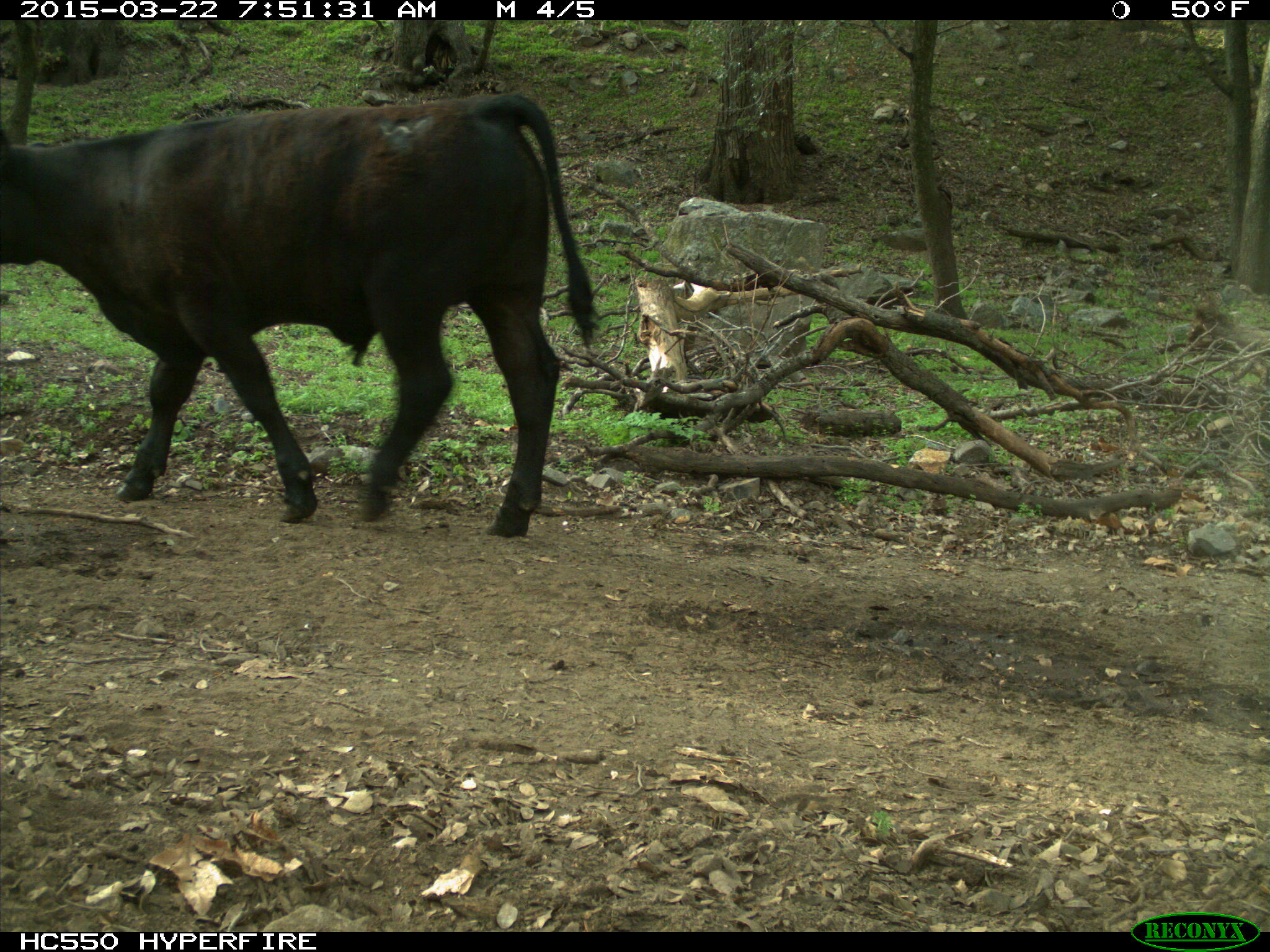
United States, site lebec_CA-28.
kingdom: Animalia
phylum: Chordata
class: Mammalia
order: Artiodactyla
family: Bovidae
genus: Bos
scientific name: Bos taurus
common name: domestic cow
Bos taurus (domestic cow).